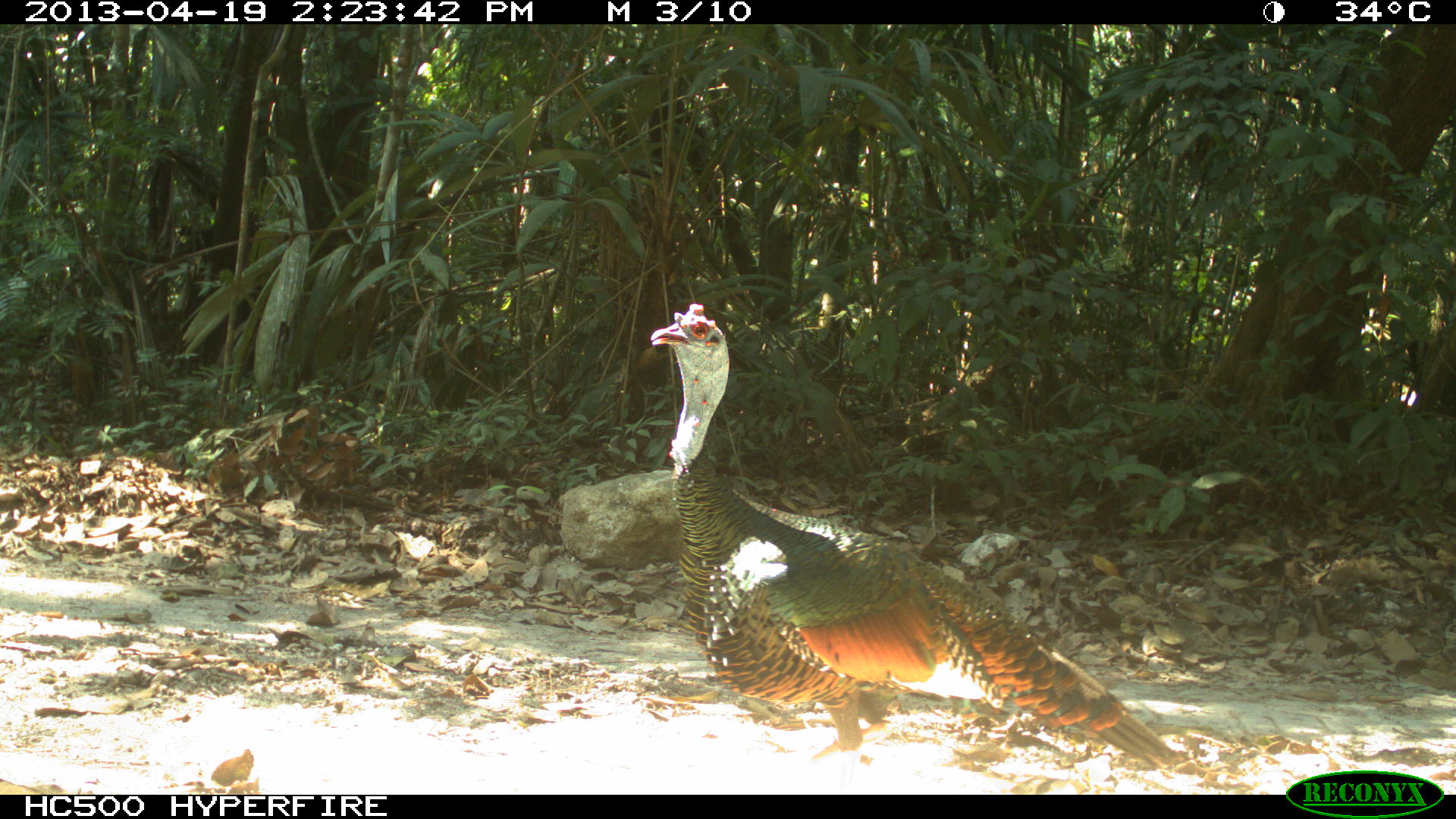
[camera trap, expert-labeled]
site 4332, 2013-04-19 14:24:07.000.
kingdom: Animalia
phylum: Chordata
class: Aves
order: Galliformes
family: Phasianidae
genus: Meleagris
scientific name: Meleagris ocellata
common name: ocellated turkey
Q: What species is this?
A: Meleagris ocellata (ocellated turkey).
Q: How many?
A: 1.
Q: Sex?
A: Male.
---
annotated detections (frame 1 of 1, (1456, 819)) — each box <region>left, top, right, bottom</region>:
meleagris ocellata: <region>650, 302, 1174, 792</region>